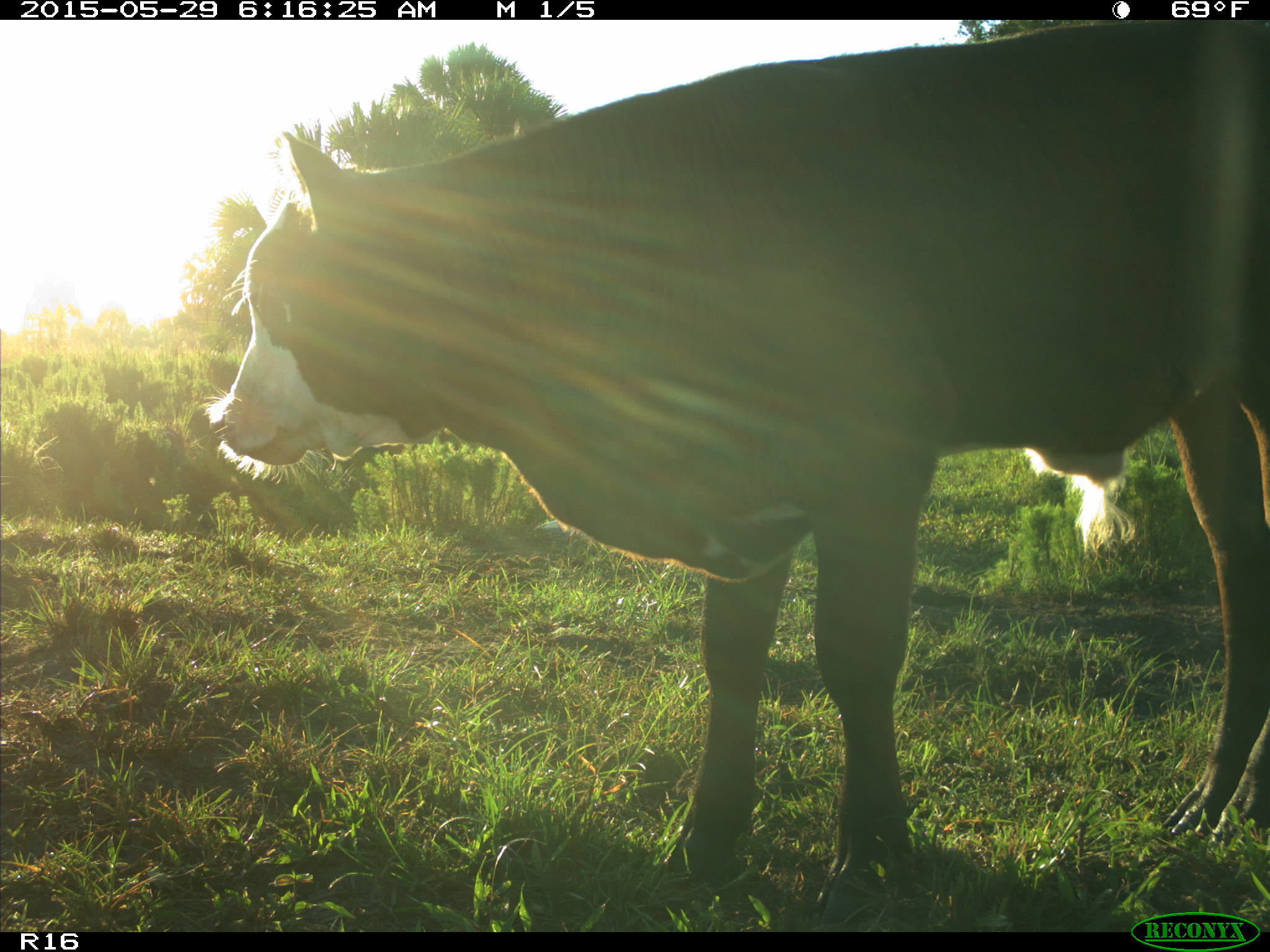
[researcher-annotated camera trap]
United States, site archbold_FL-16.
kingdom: Animalia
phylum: Chordata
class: Mammalia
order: Artiodactyla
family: Bovidae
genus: Bos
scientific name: Bos taurus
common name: domestic cow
Bos taurus (domestic cow).